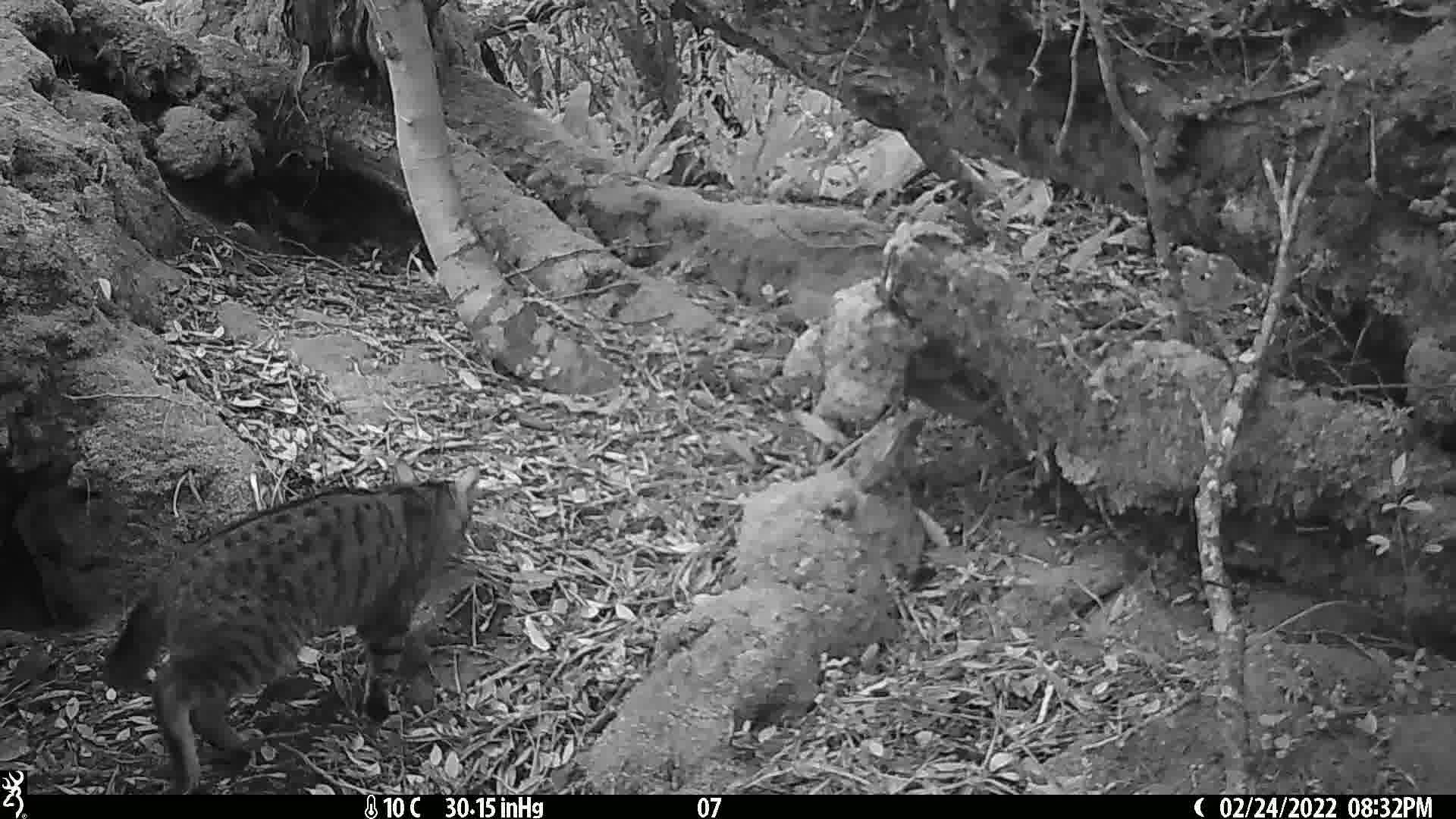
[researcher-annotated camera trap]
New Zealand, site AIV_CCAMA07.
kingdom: Animalia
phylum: Chordata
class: Mammalia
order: Carnivora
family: Felidae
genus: Felis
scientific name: Felis catus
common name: domestic cat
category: cat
Cat (domestic cat) (Felis catus).